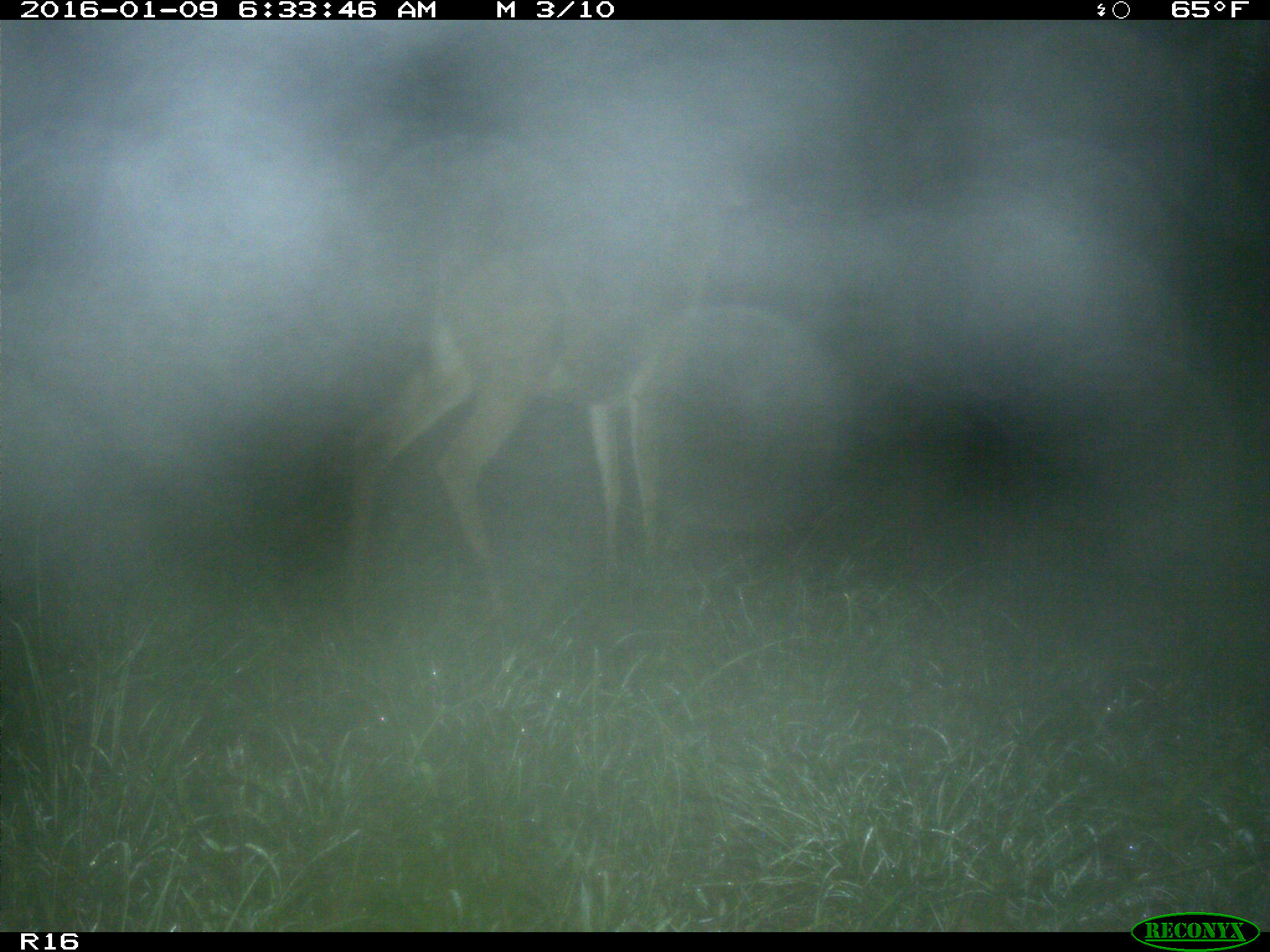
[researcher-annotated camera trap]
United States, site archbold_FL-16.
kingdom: Animalia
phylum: Chordata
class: Mammalia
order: Artiodactyla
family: Cervidae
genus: Odocoileus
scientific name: Odocoileus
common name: deer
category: unidentified deer